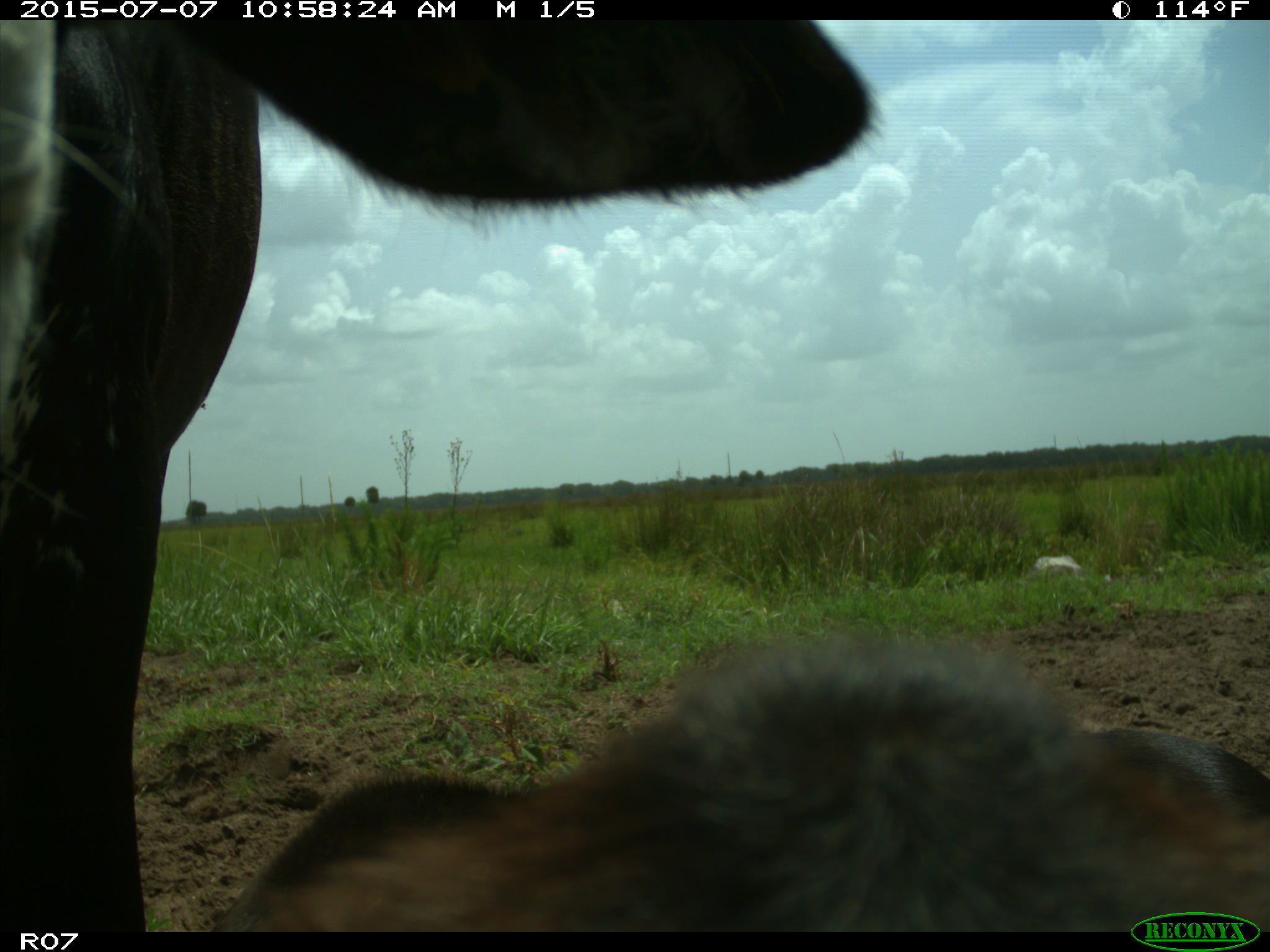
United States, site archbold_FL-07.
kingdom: Animalia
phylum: Chordata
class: Mammalia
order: Artiodactyla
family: Bovidae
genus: Bos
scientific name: Bos taurus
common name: domestic cow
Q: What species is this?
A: Bos taurus (domestic cow).